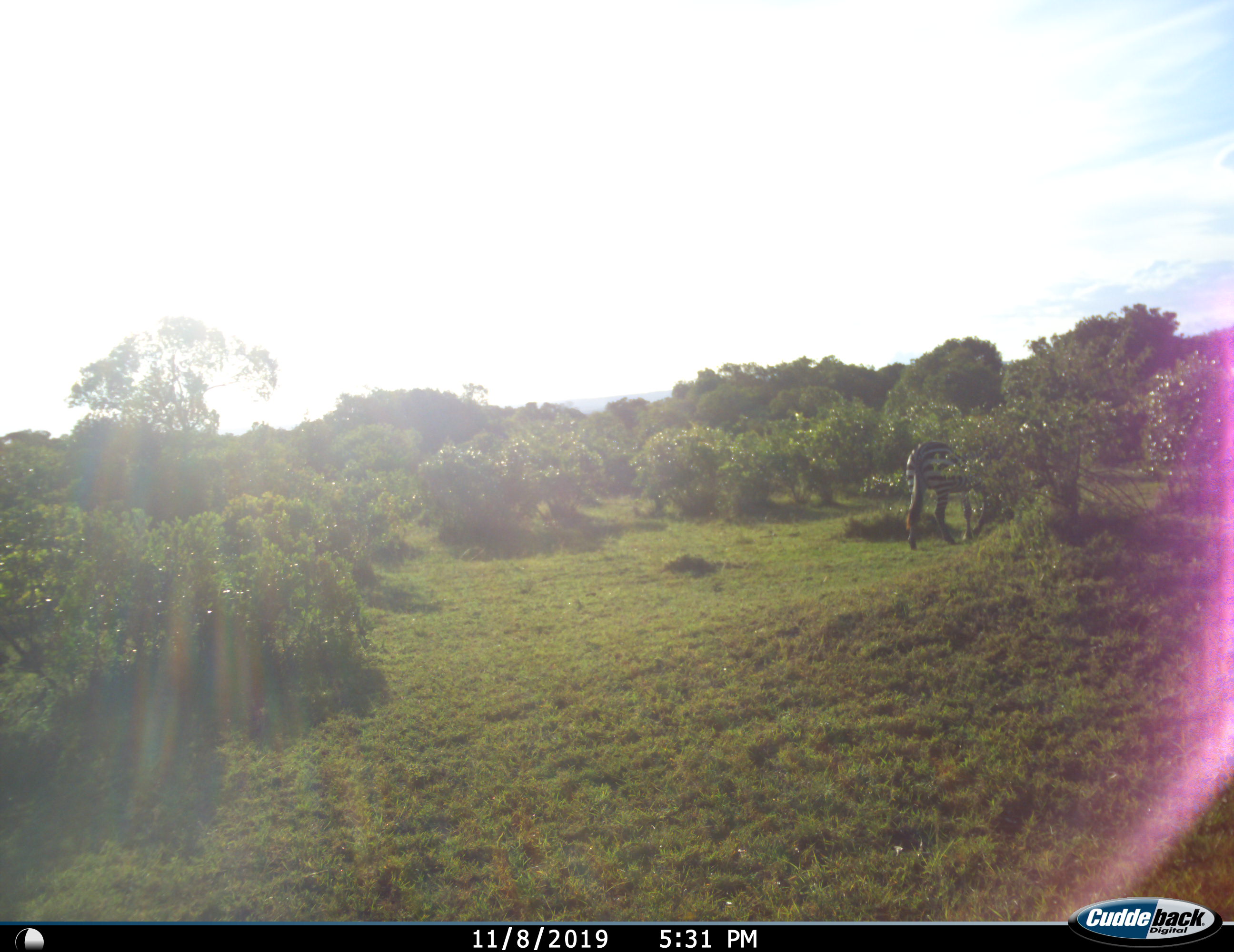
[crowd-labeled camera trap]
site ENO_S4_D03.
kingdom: Animalia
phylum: Chordata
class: Mammalia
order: Perissodactyla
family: Equidae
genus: Equus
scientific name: Equus quagga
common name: plains zebra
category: zebraplains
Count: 1.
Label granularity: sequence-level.